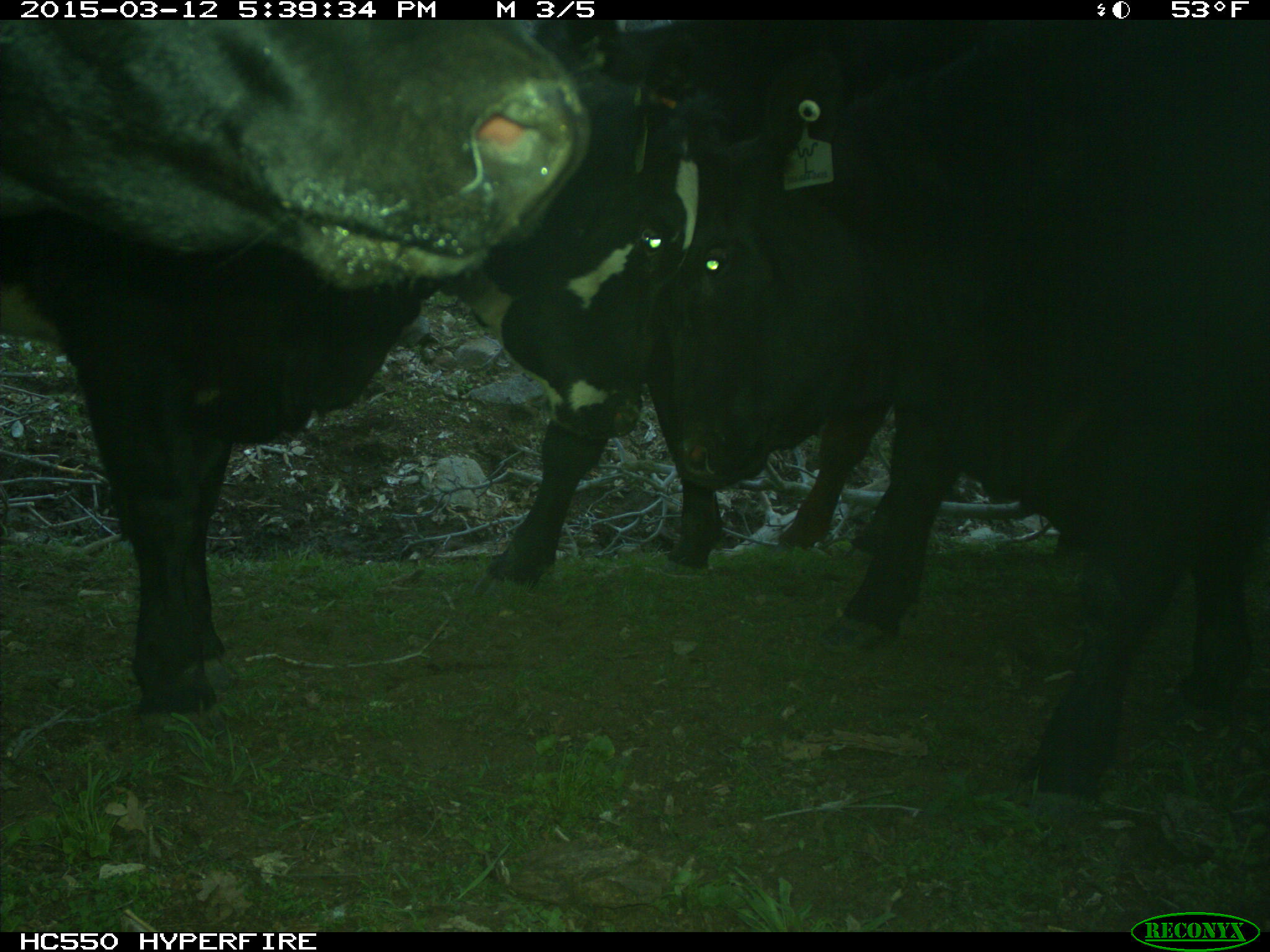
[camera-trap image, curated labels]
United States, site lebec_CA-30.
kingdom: Animalia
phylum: Chordata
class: Mammalia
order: Artiodactyla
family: Bovidae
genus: Bos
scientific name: Bos taurus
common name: domestic cow